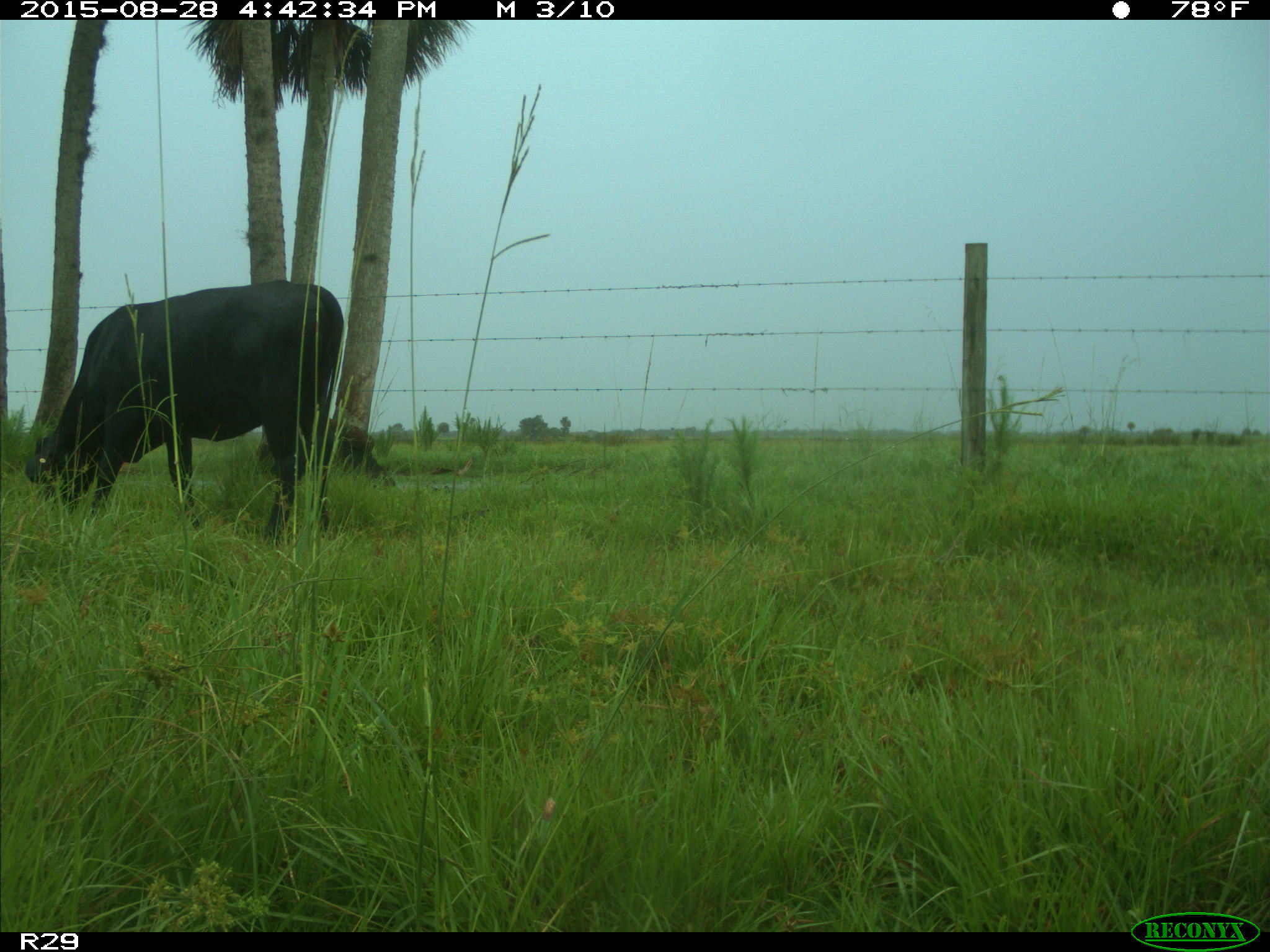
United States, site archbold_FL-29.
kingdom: Animalia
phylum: Chordata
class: Mammalia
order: Artiodactyla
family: Bovidae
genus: Bos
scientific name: Bos taurus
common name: domestic cow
Bos taurus (domestic cow).